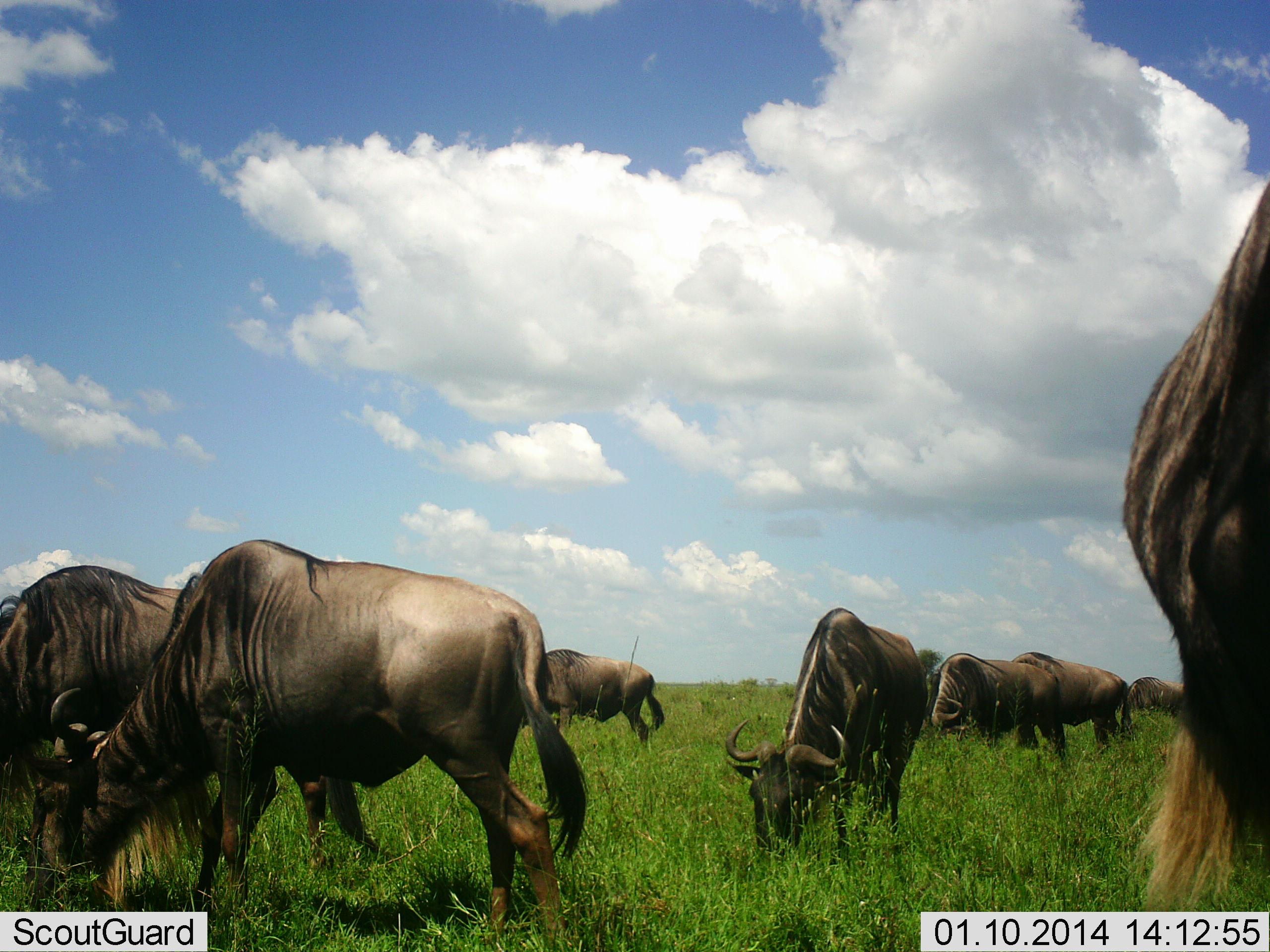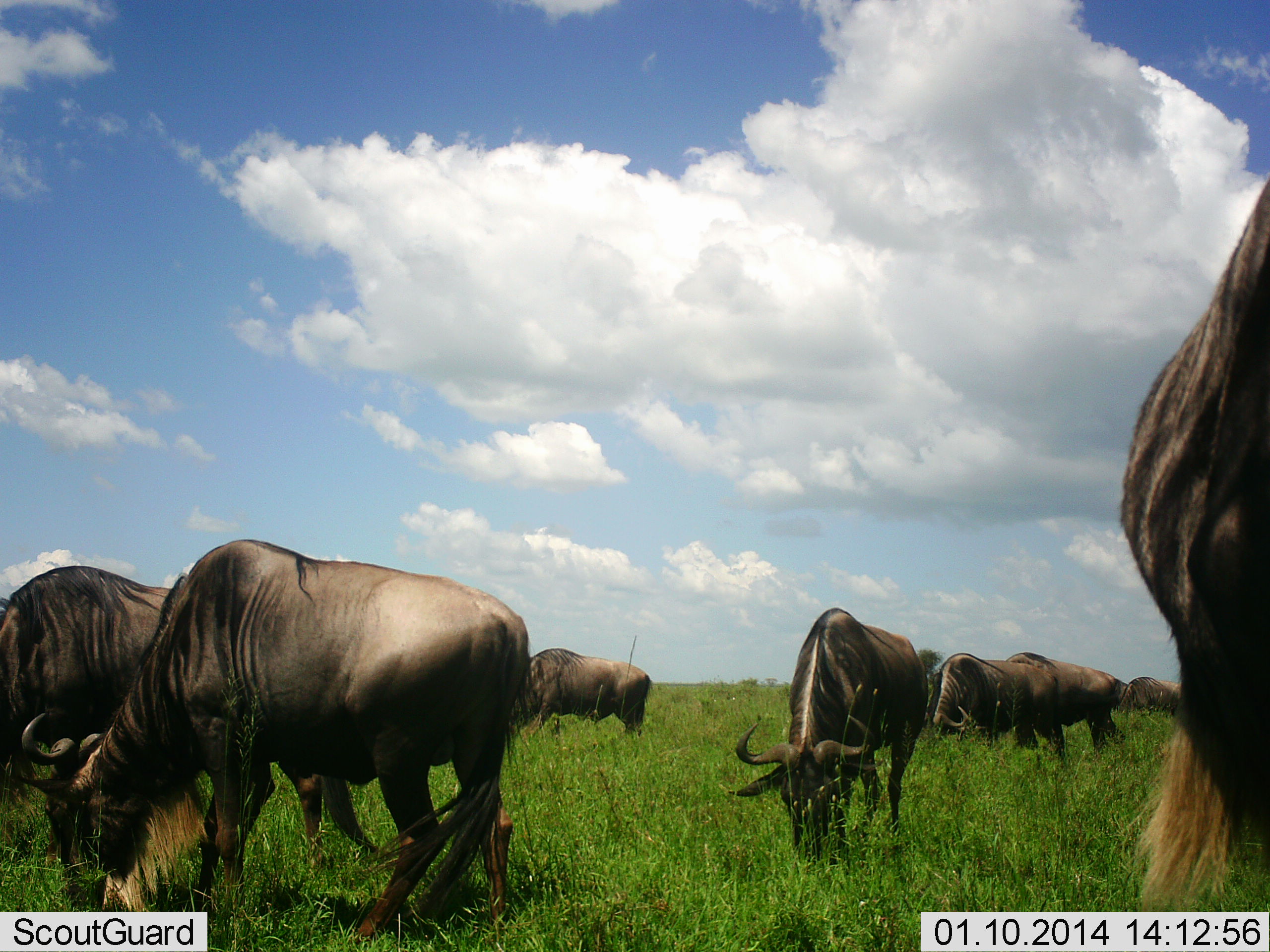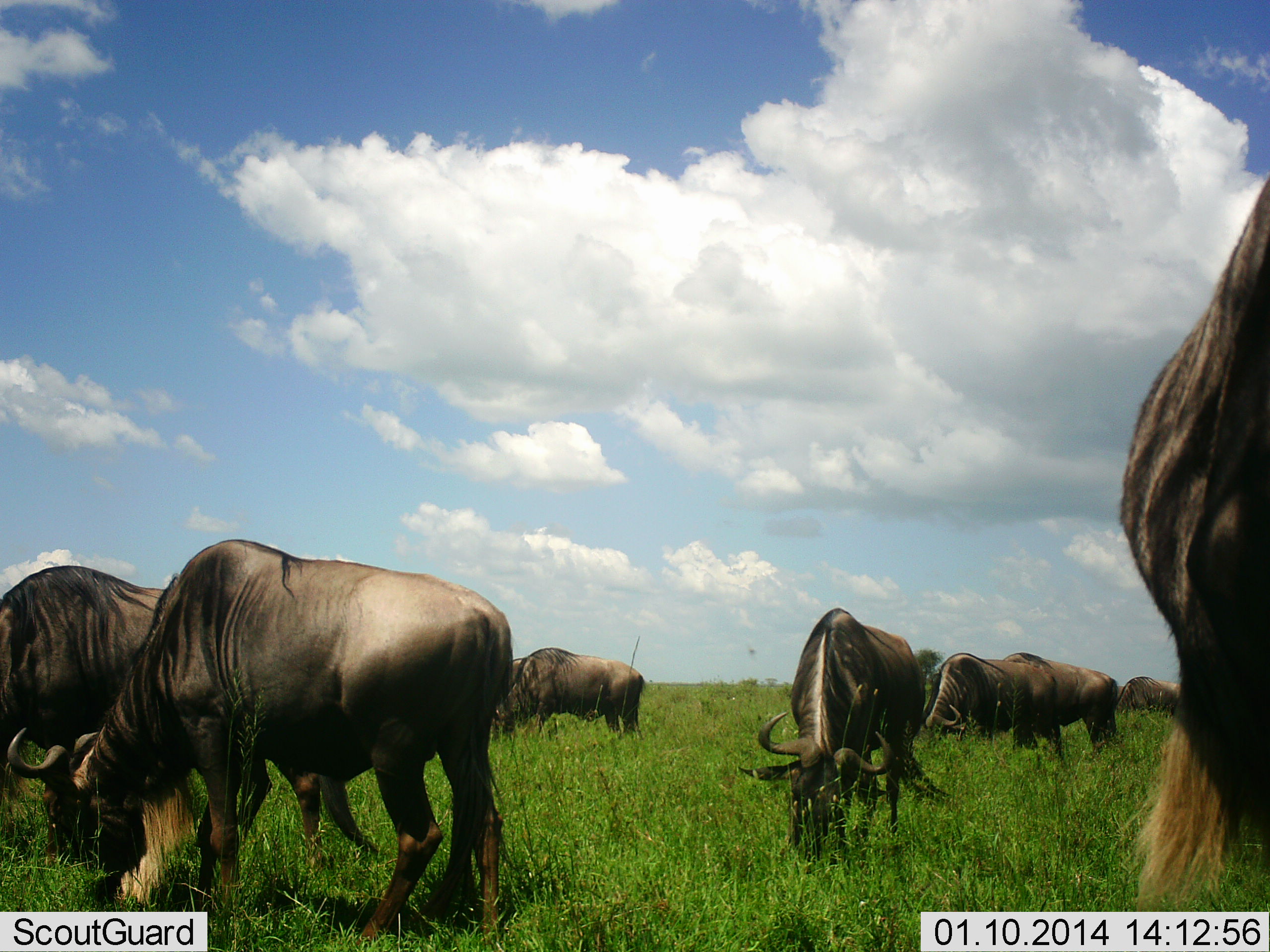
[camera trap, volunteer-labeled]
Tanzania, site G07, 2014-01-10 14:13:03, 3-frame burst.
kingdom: Animalia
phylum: Chordata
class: Mammalia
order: Artiodactyla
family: Bovidae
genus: Connochaetes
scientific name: Connochaetes taurinus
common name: blue wildebeest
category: wildebeest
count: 8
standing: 27%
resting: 2%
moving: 17%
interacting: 2%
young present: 0%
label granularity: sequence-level